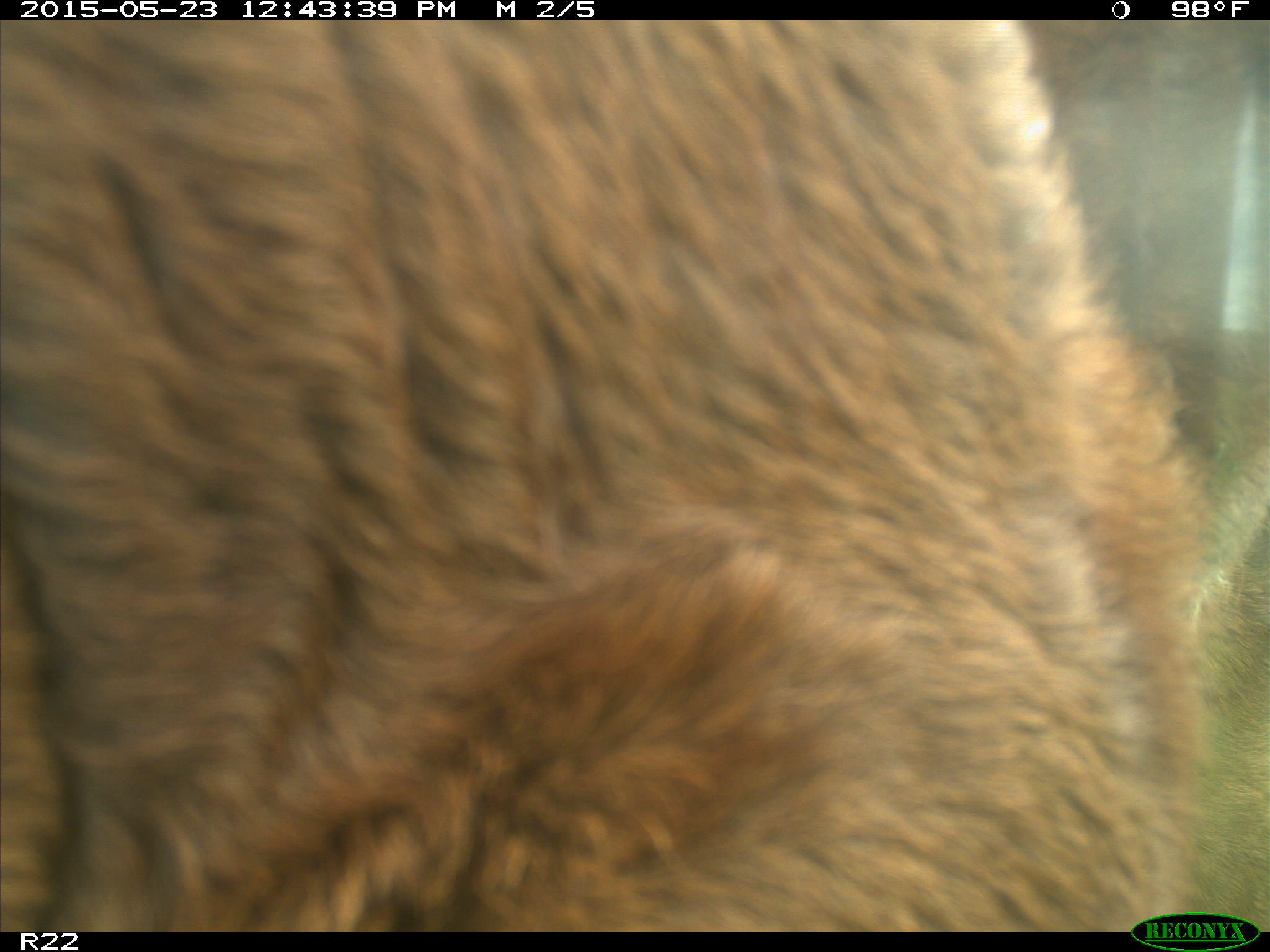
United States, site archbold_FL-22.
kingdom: Animalia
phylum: Chordata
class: Mammalia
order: Artiodactyla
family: Bovidae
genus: Bos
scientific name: Bos taurus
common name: domestic cow